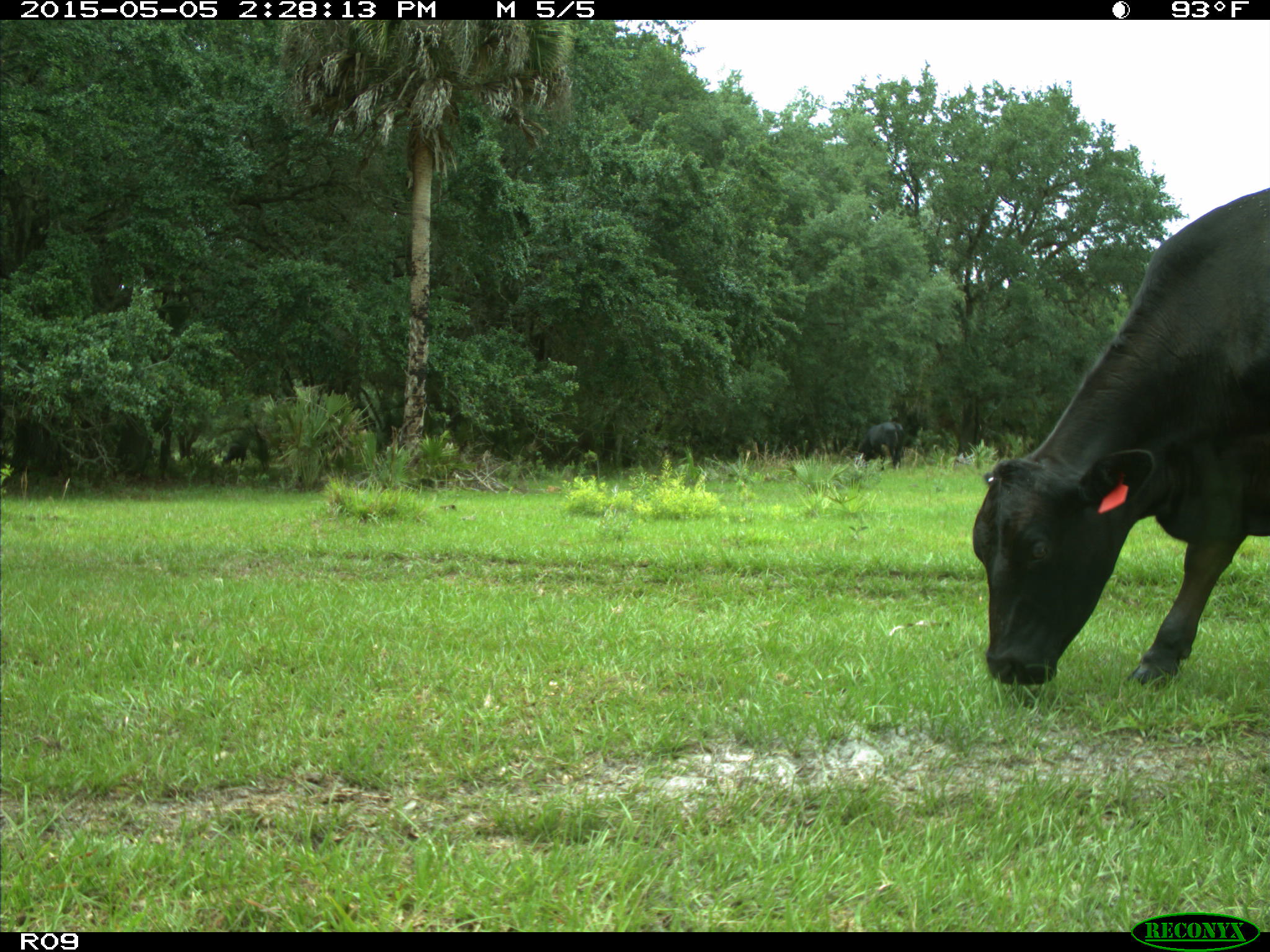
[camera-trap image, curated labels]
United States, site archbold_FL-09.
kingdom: Animalia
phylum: Chordata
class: Mammalia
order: Artiodactyla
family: Bovidae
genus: Bos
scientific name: Bos taurus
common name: domestic cow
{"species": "Bos taurus (domestic cow)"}